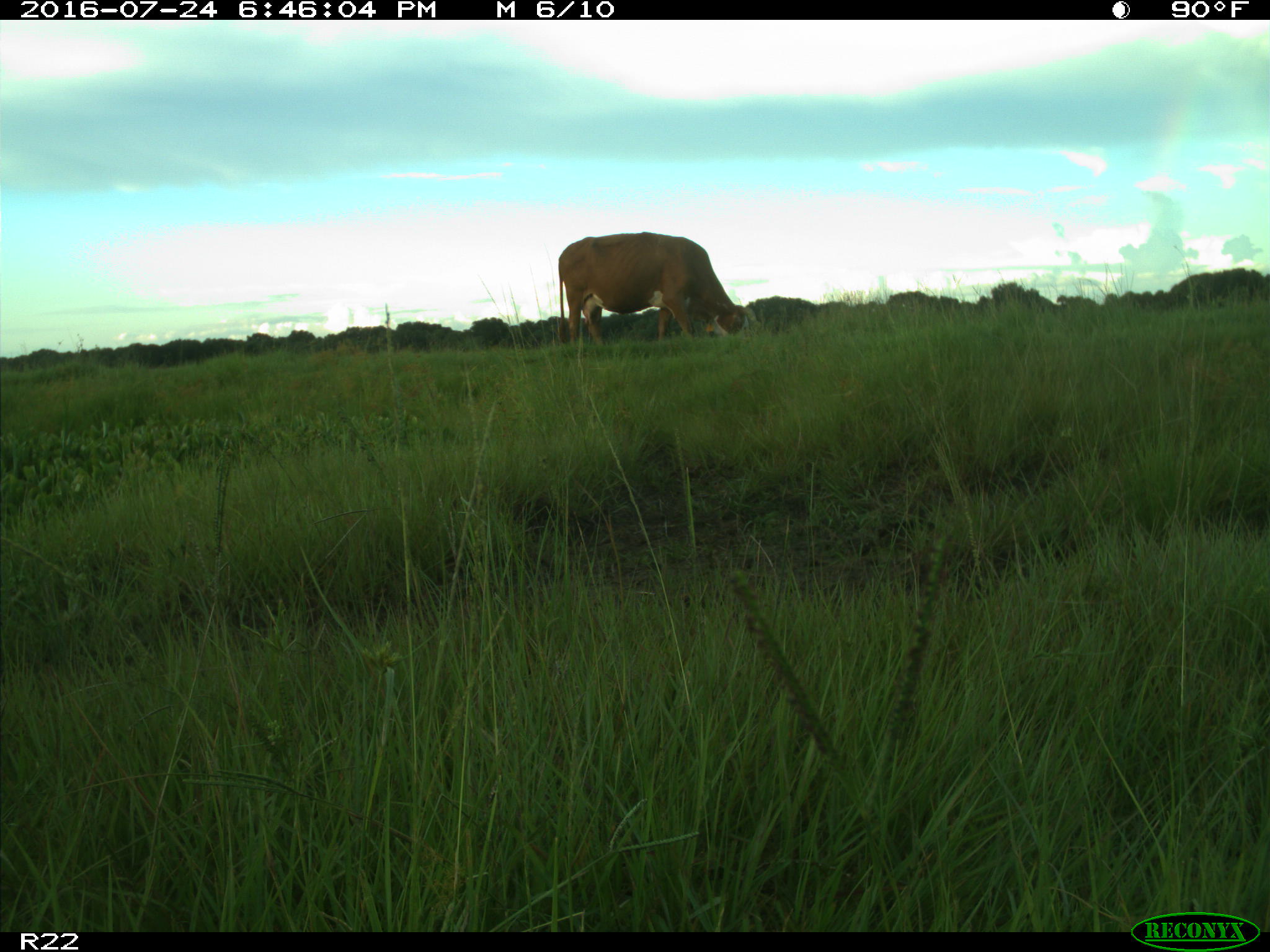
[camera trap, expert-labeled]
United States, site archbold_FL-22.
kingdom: Animalia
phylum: Chordata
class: Mammalia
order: Artiodactyla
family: Bovidae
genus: Bos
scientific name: Bos taurus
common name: domestic cow